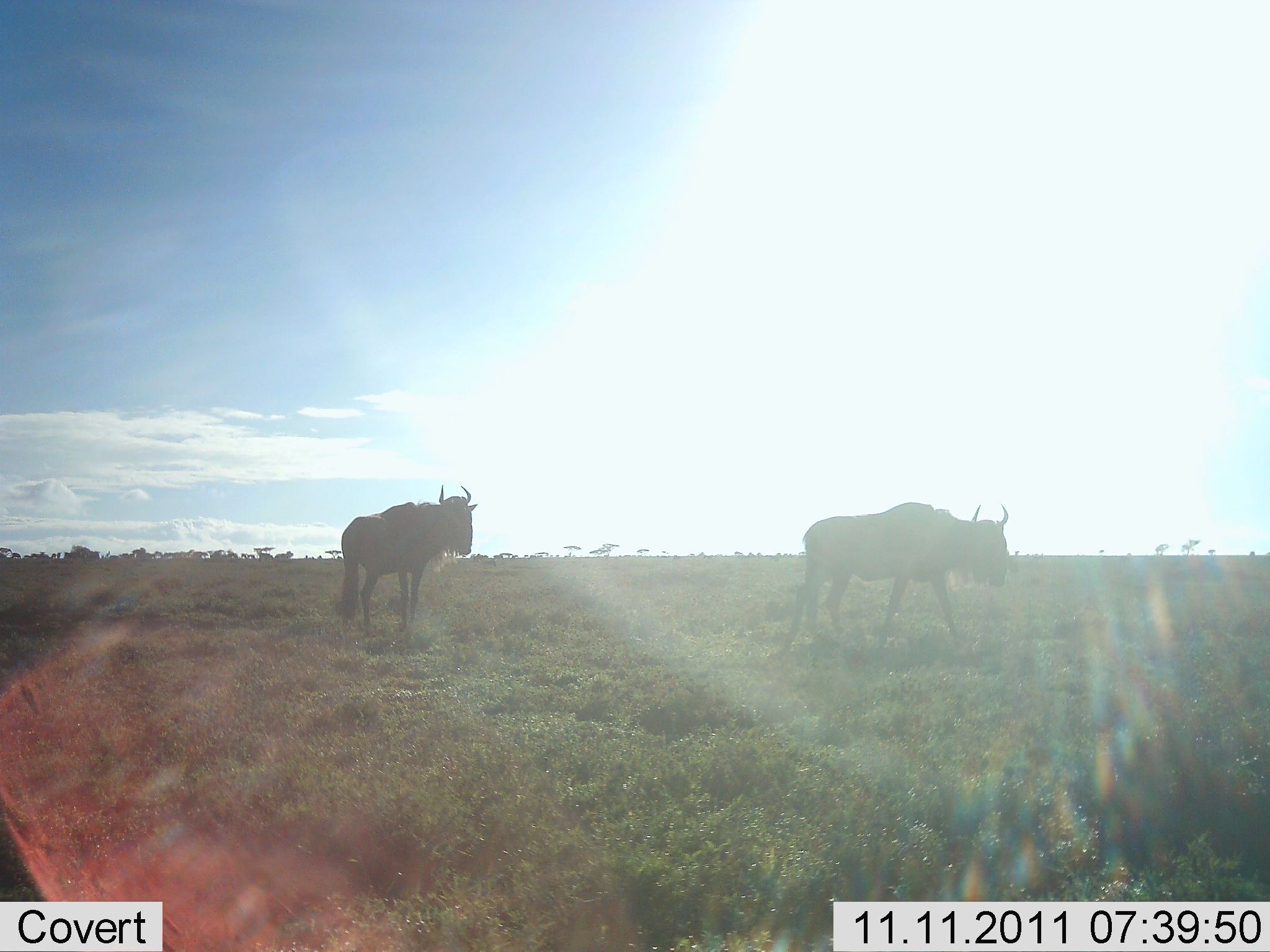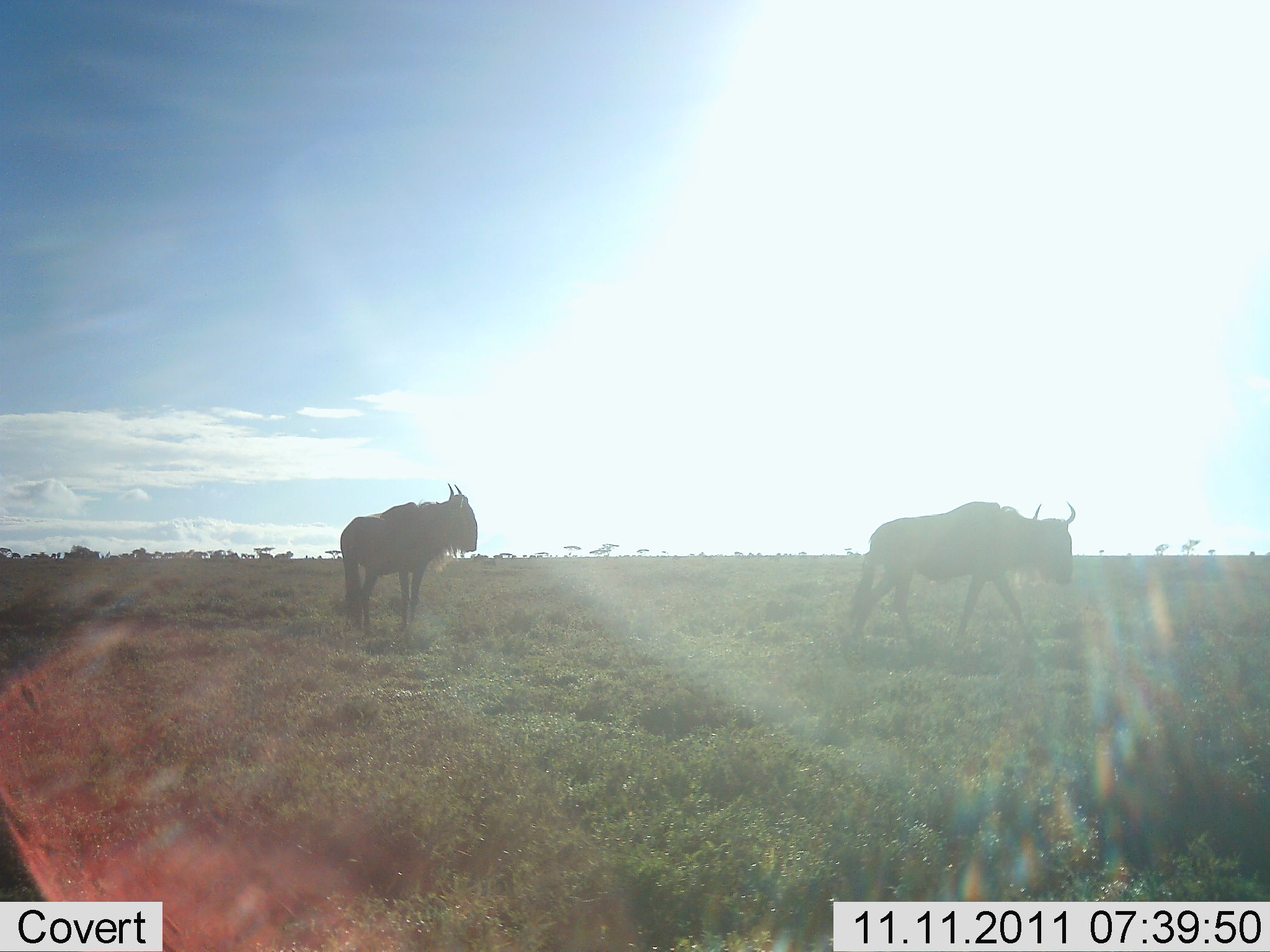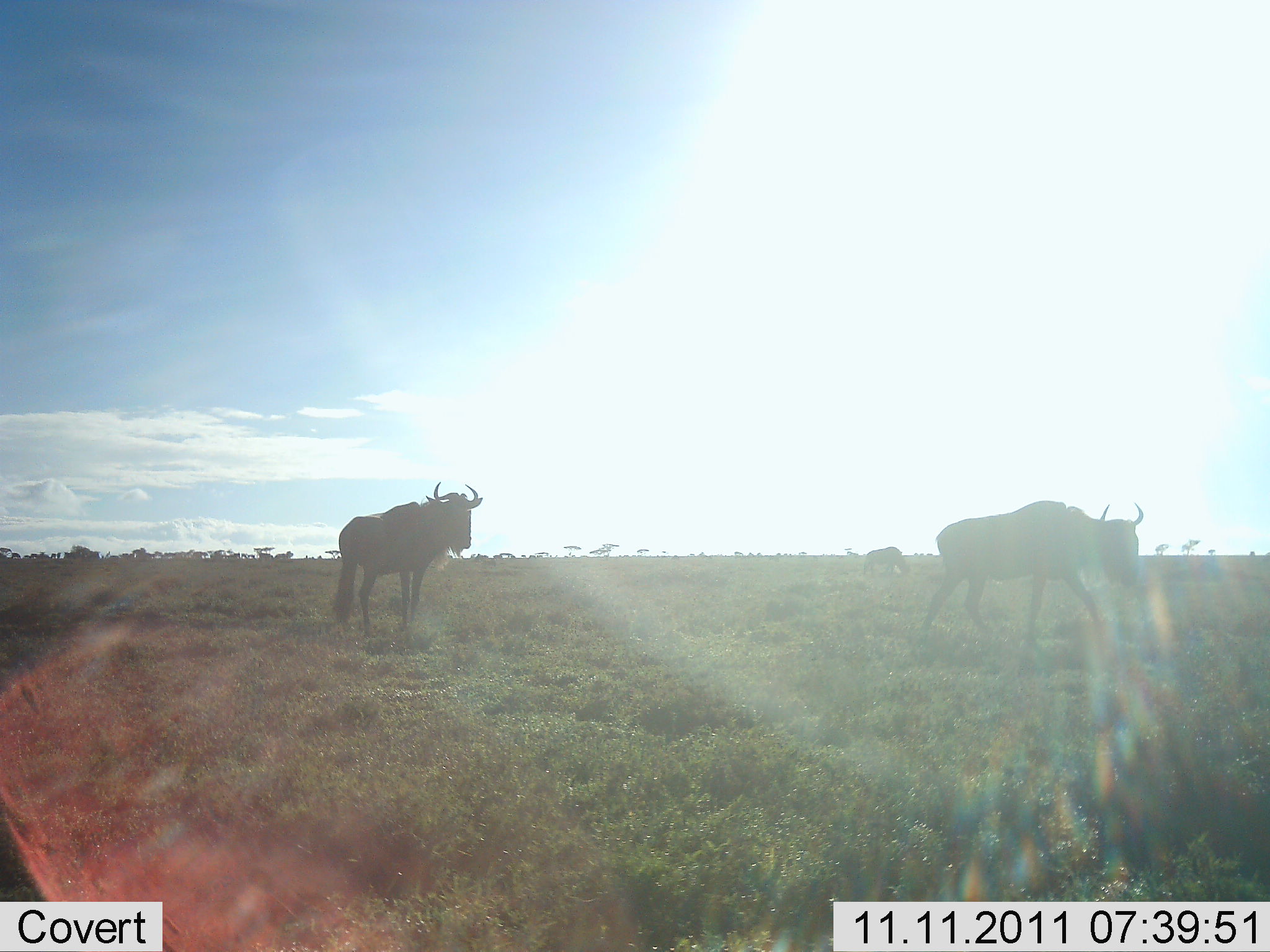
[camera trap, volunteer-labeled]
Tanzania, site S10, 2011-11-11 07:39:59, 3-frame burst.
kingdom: Animalia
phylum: Chordata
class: Mammalia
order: Artiodactyla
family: Bovidae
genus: Connochaetes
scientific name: Connochaetes taurinus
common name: blue wildebeest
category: wildebeest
Wildebeest (blue wildebeest) (Connochaetes taurinus), count 2. Behavior (volunteer vote fractions): standing 57%, resting 0%, moving 93%, interacting 0%. Young present (vote fraction): 0%. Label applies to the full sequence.